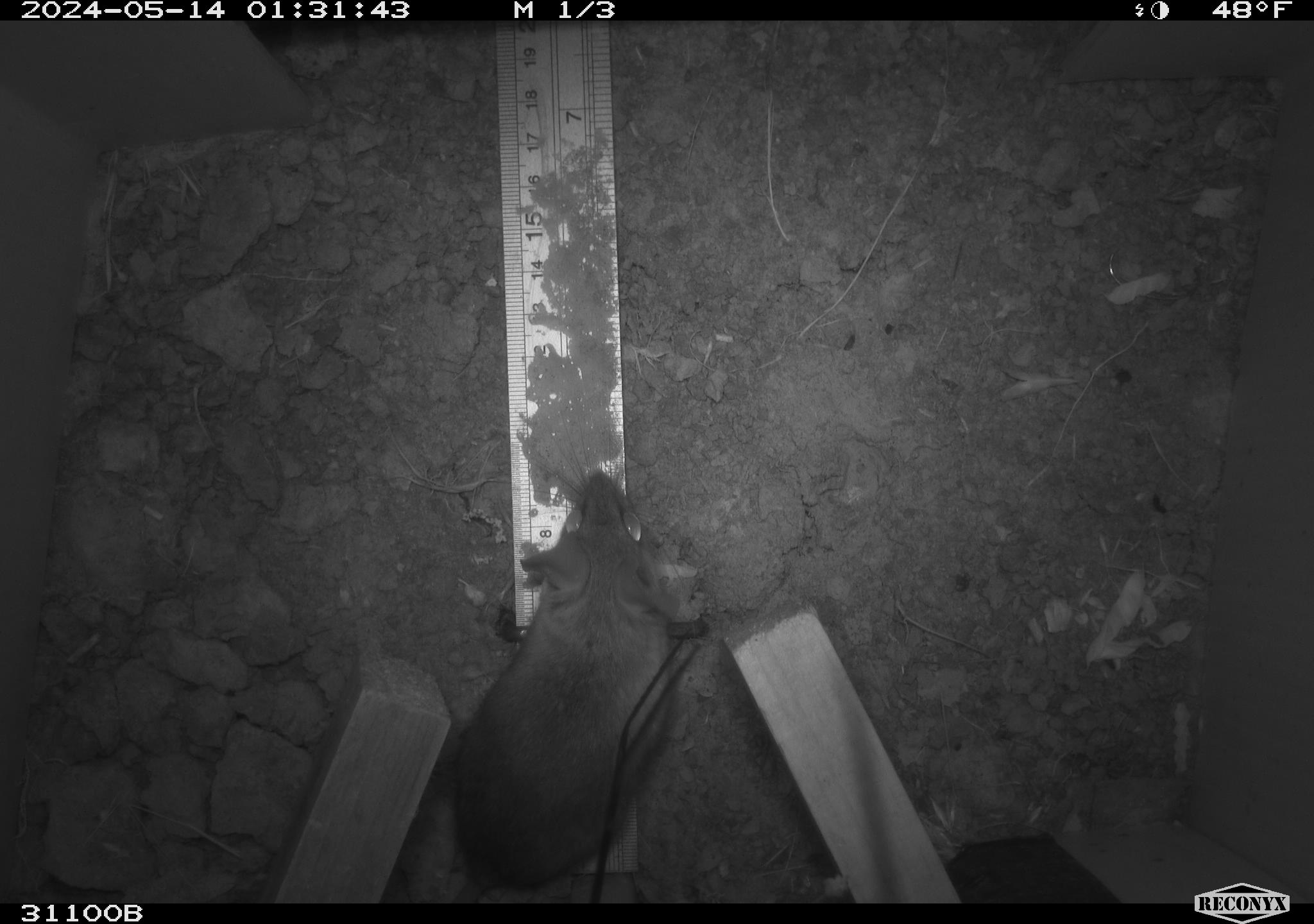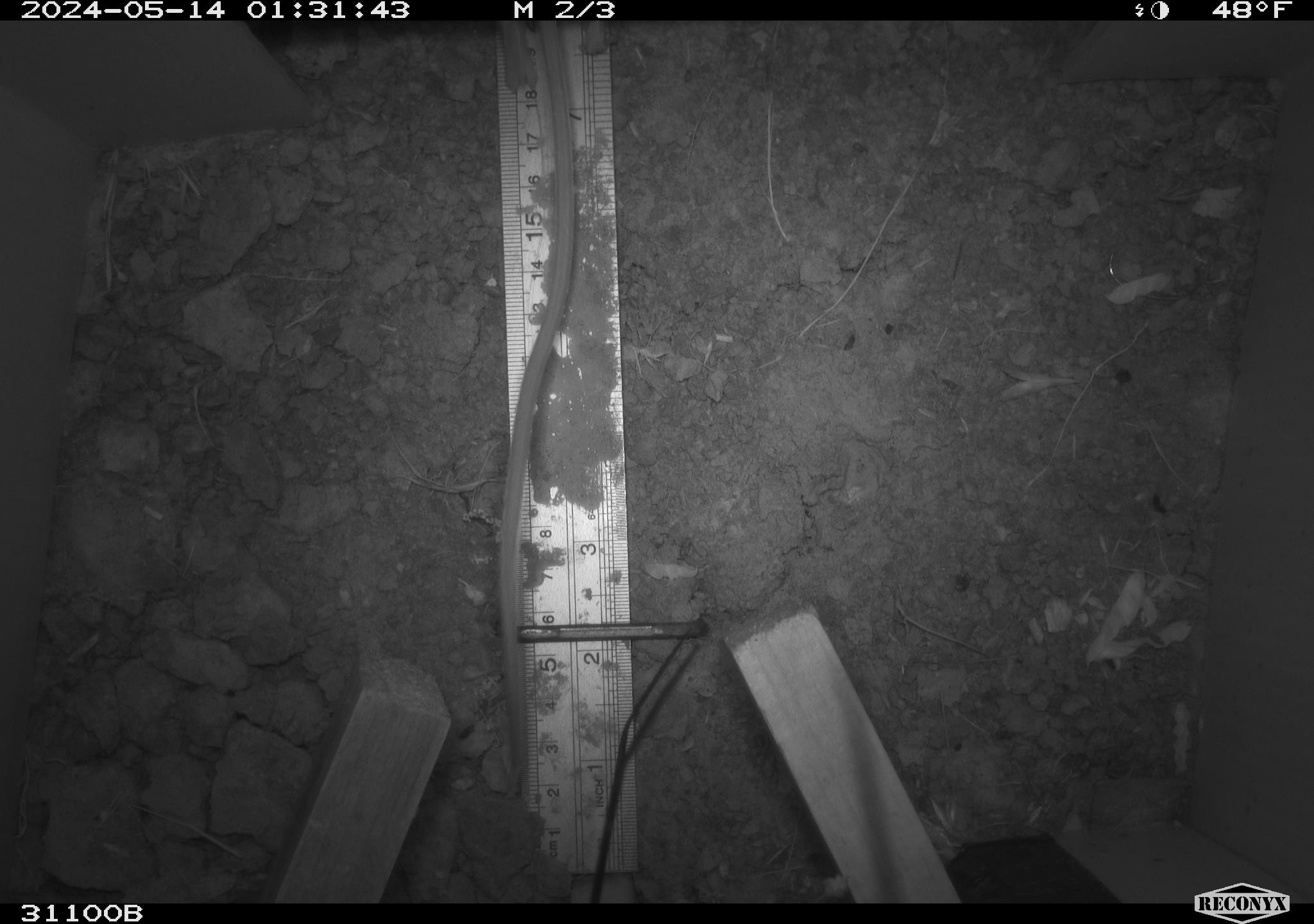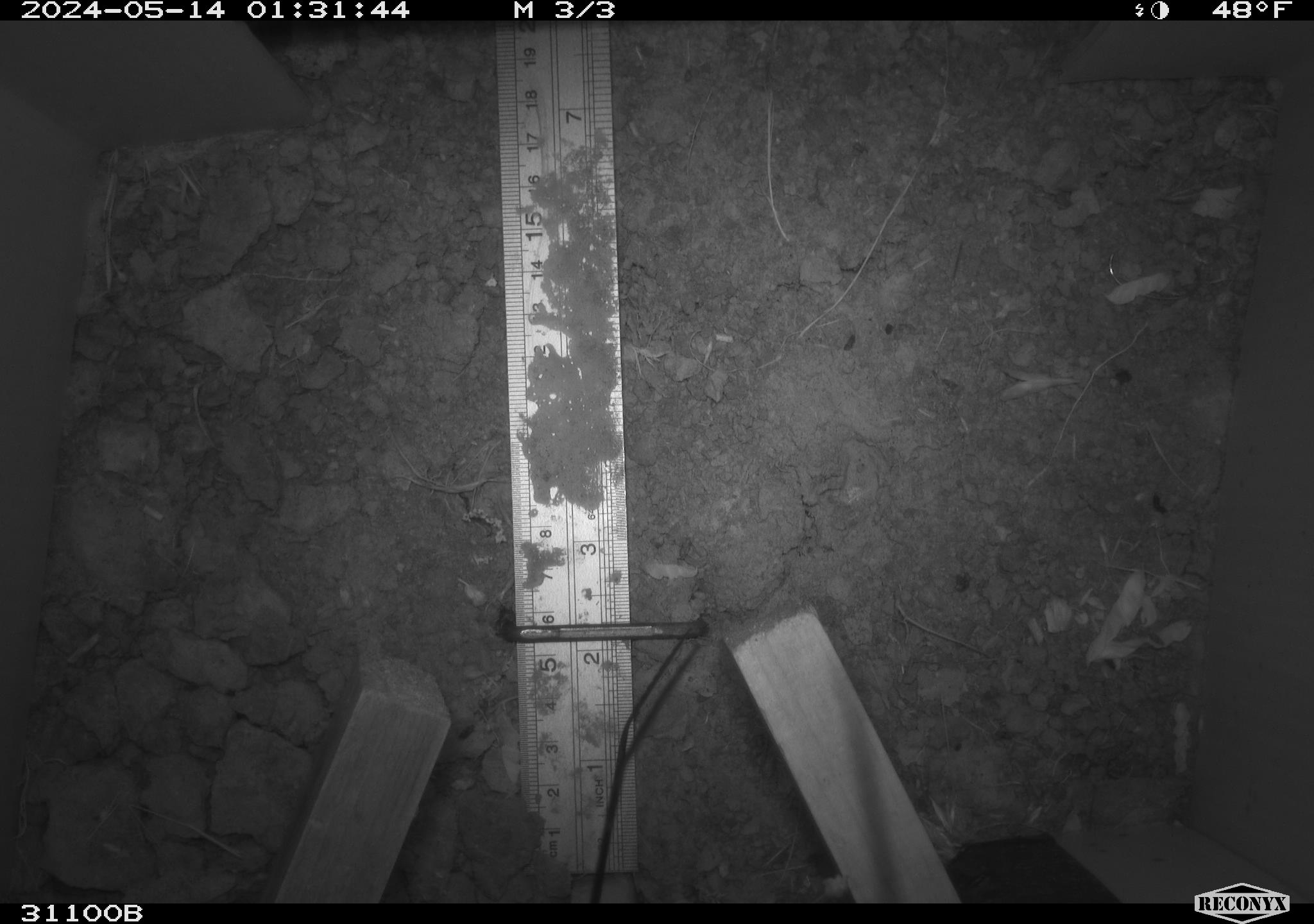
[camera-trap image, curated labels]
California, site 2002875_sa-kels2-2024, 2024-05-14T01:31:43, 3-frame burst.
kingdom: Animalia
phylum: Chordata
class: Mammalia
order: Rodentia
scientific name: Rodentia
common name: rodent